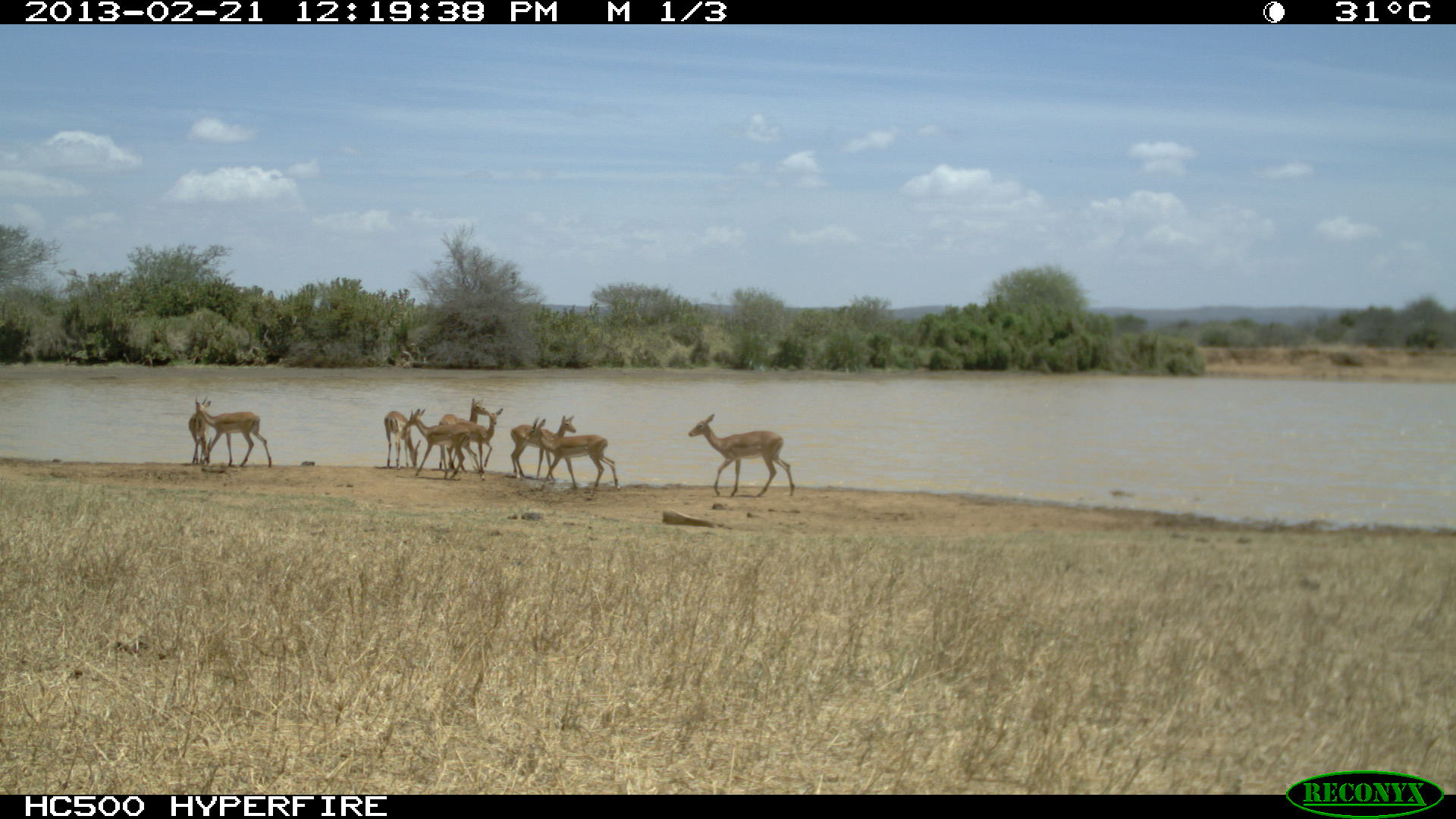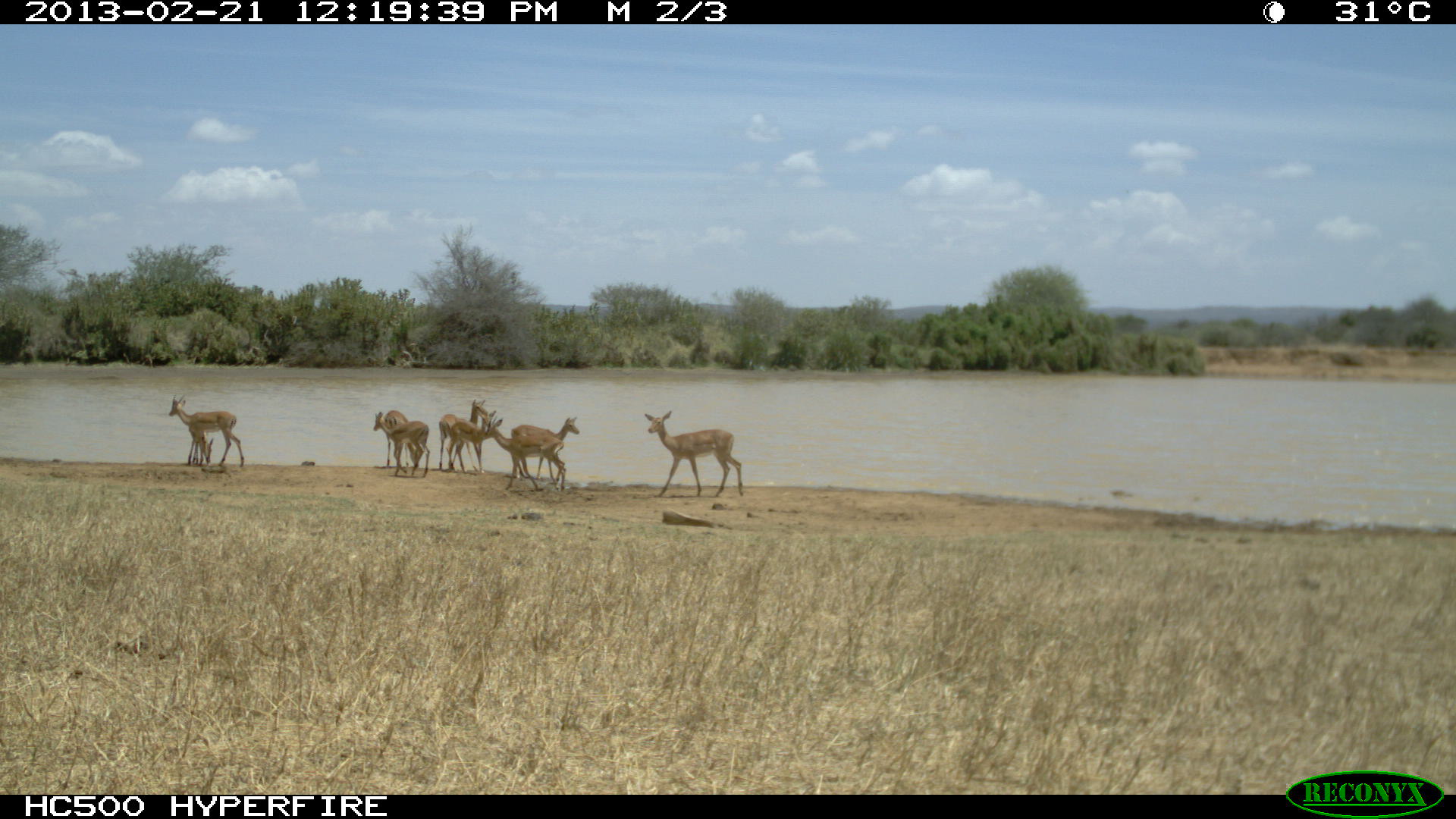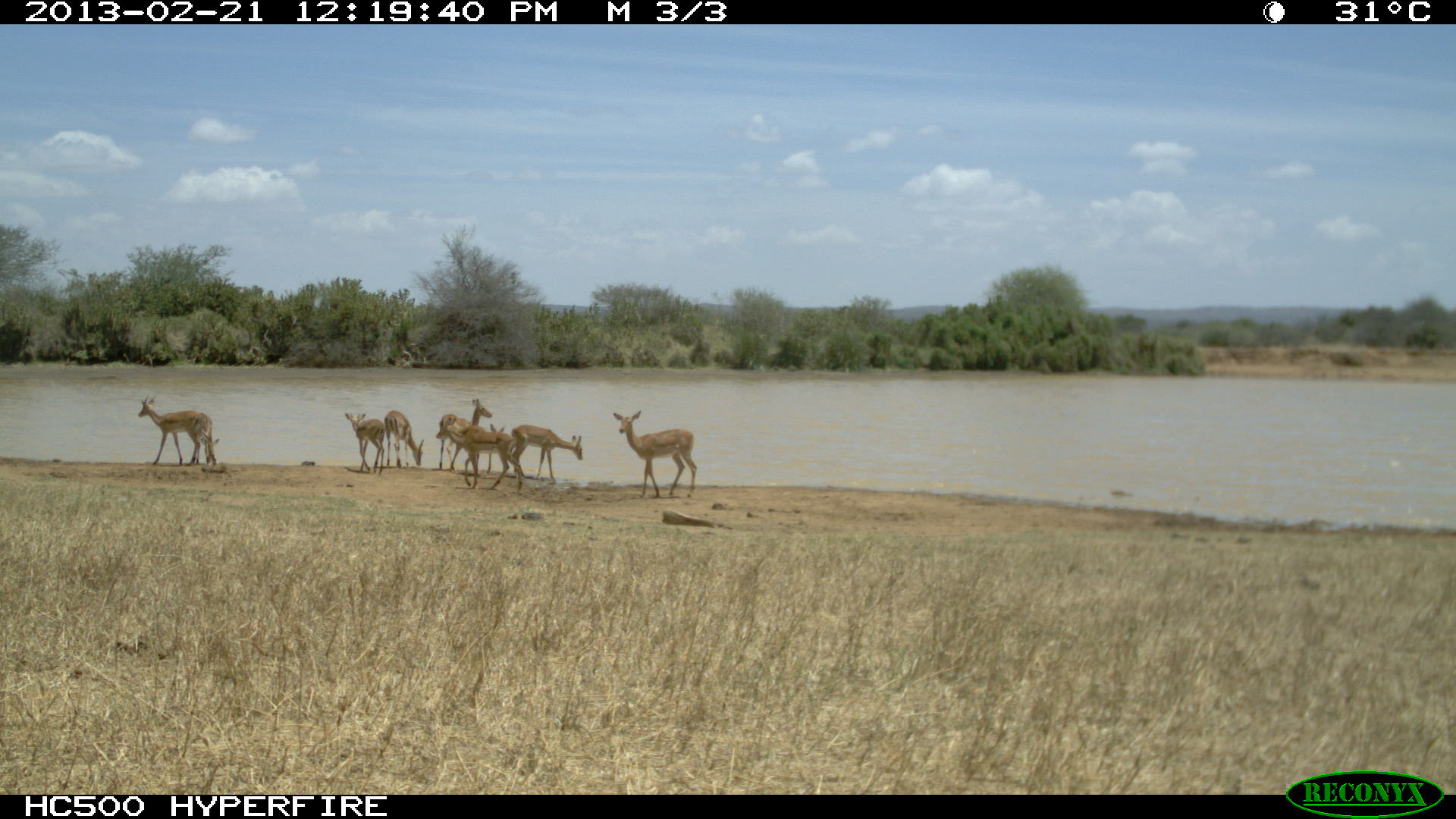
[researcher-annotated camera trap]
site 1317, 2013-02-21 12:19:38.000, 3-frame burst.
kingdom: Animalia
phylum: Chordata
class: Mammalia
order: Artiodactyla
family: Bovidae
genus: Aepyceros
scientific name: Aepyceros melampus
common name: impala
Aepyceros melampus (impala), count 9.